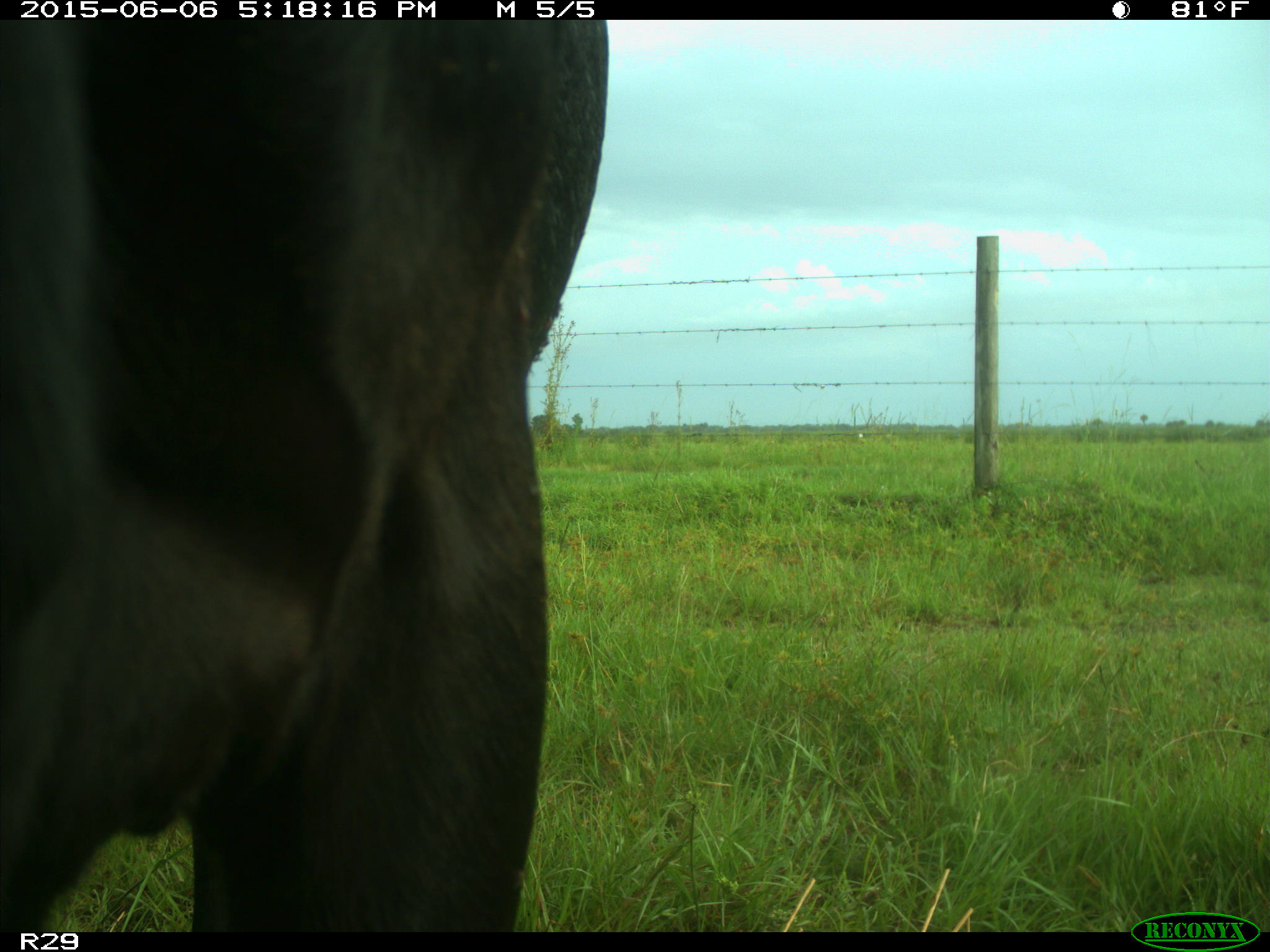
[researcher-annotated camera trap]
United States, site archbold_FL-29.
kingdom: Animalia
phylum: Chordata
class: Mammalia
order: Artiodactyla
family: Bovidae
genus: Bos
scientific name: Bos taurus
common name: domestic cow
Bos taurus (domestic cow).